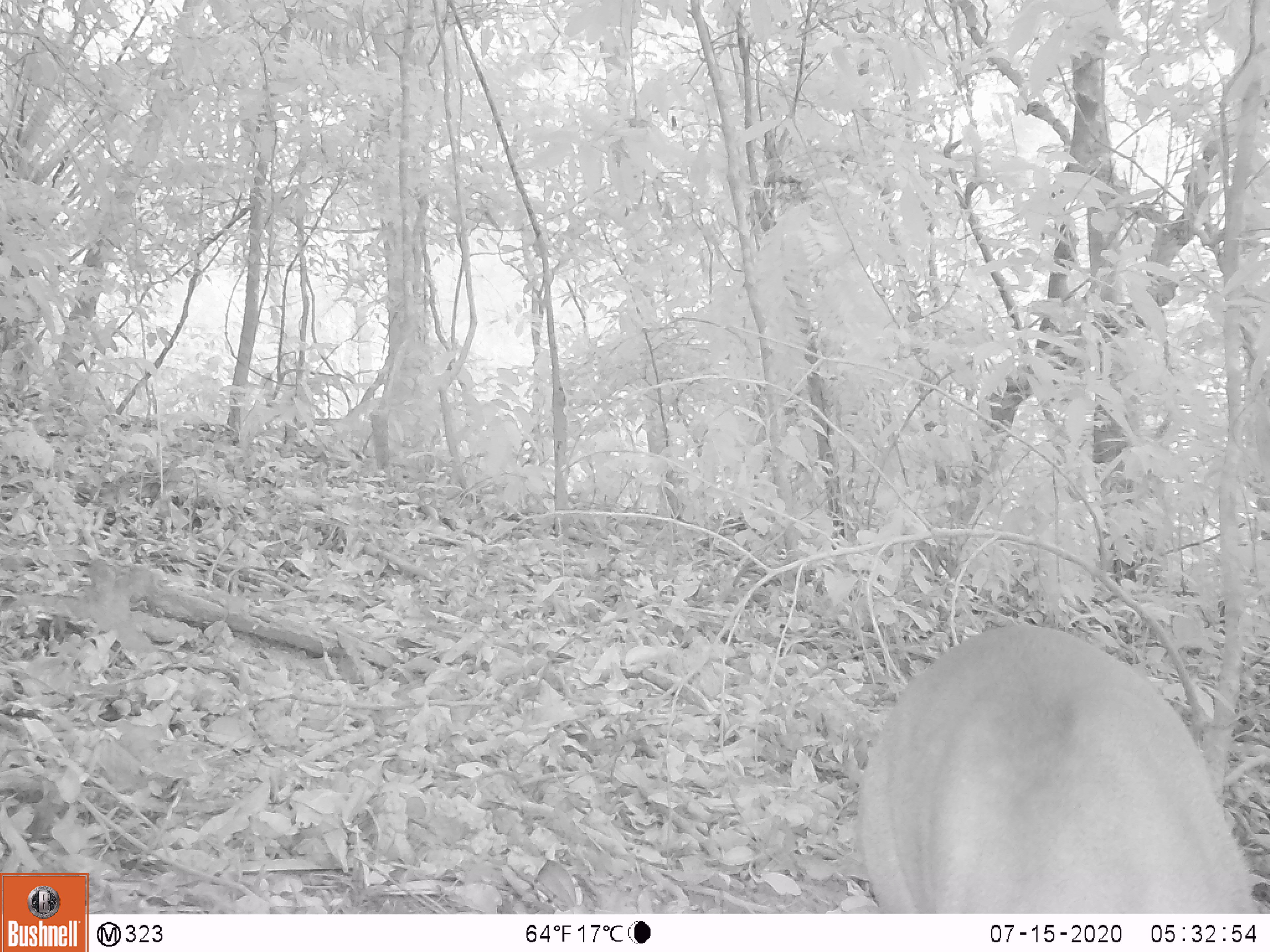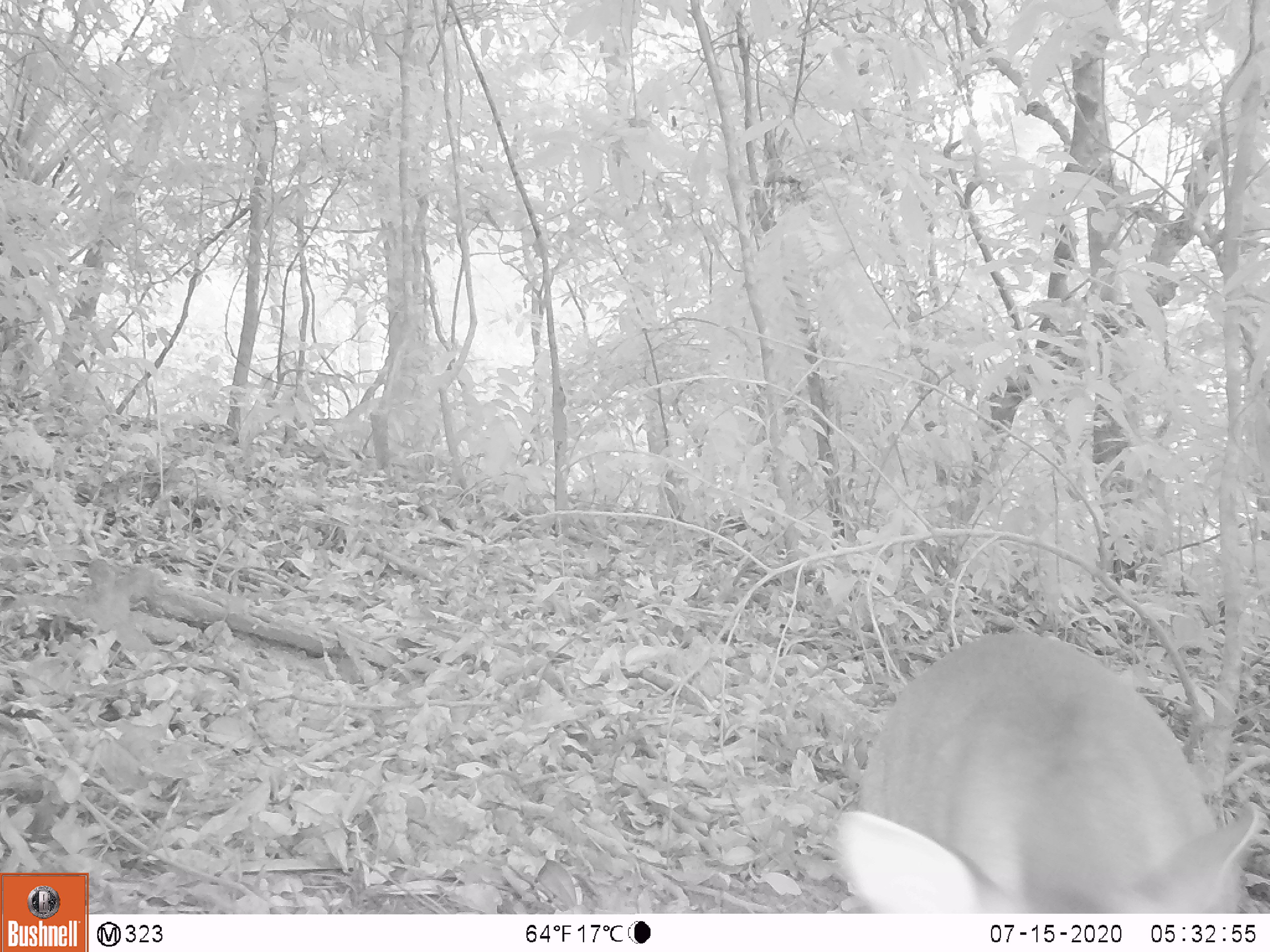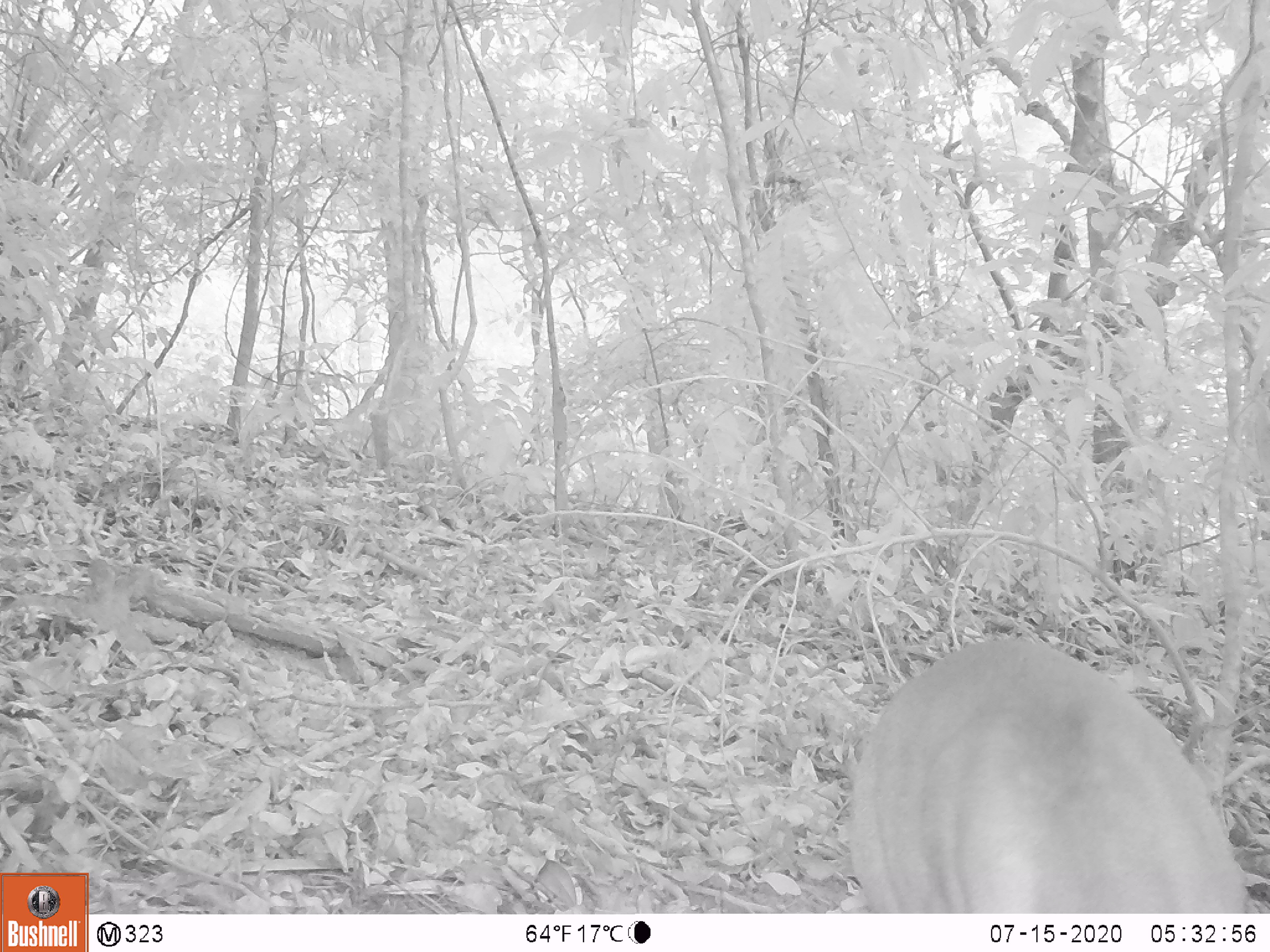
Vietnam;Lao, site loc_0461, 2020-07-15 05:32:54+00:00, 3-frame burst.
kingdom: Animalia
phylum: Chordata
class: Mammalia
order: Artiodactyla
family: Cervidae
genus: Muntiacus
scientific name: Muntiacus vuquangensis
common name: large-antlered muntjac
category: large antlered muntjac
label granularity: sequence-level